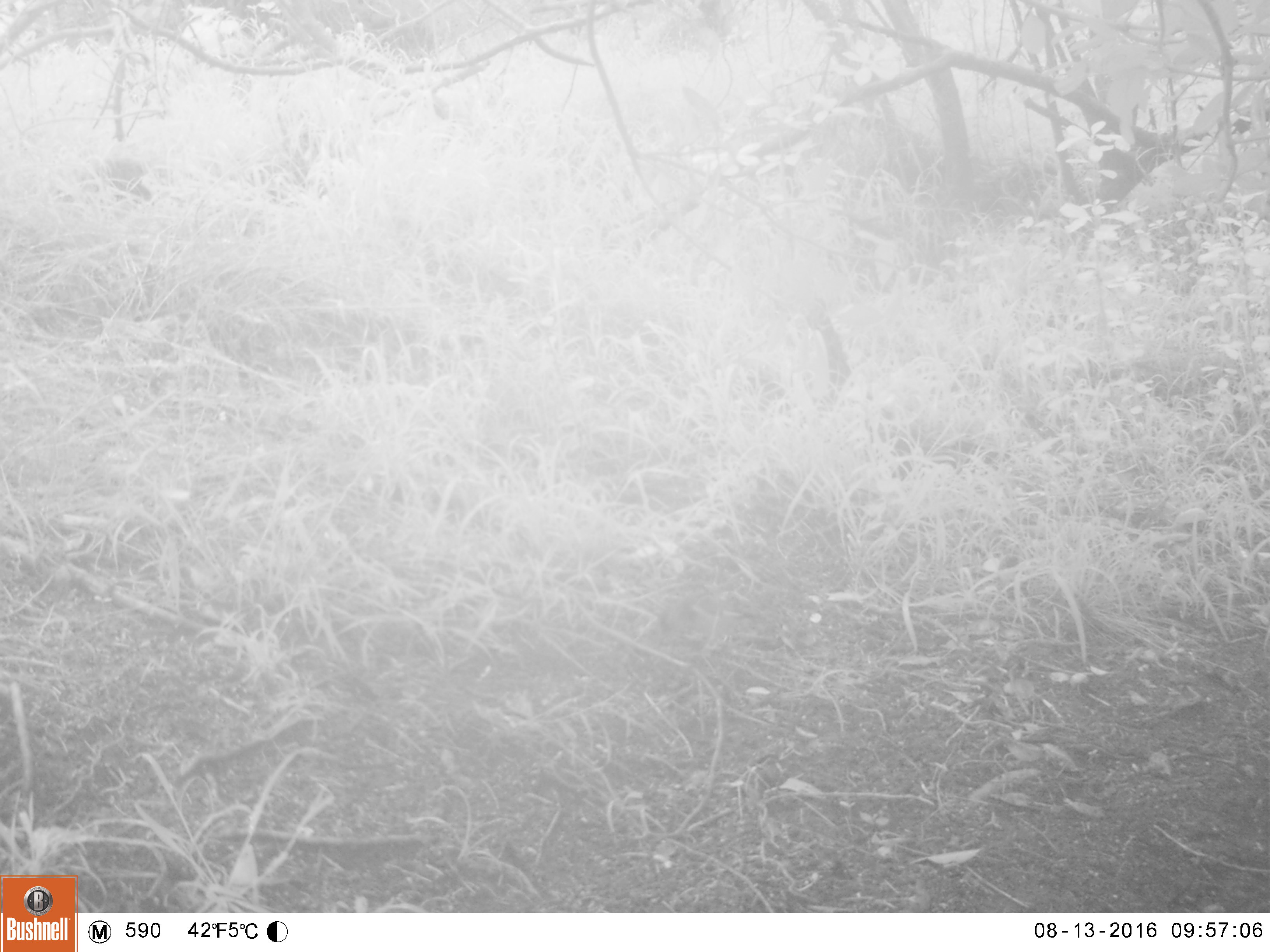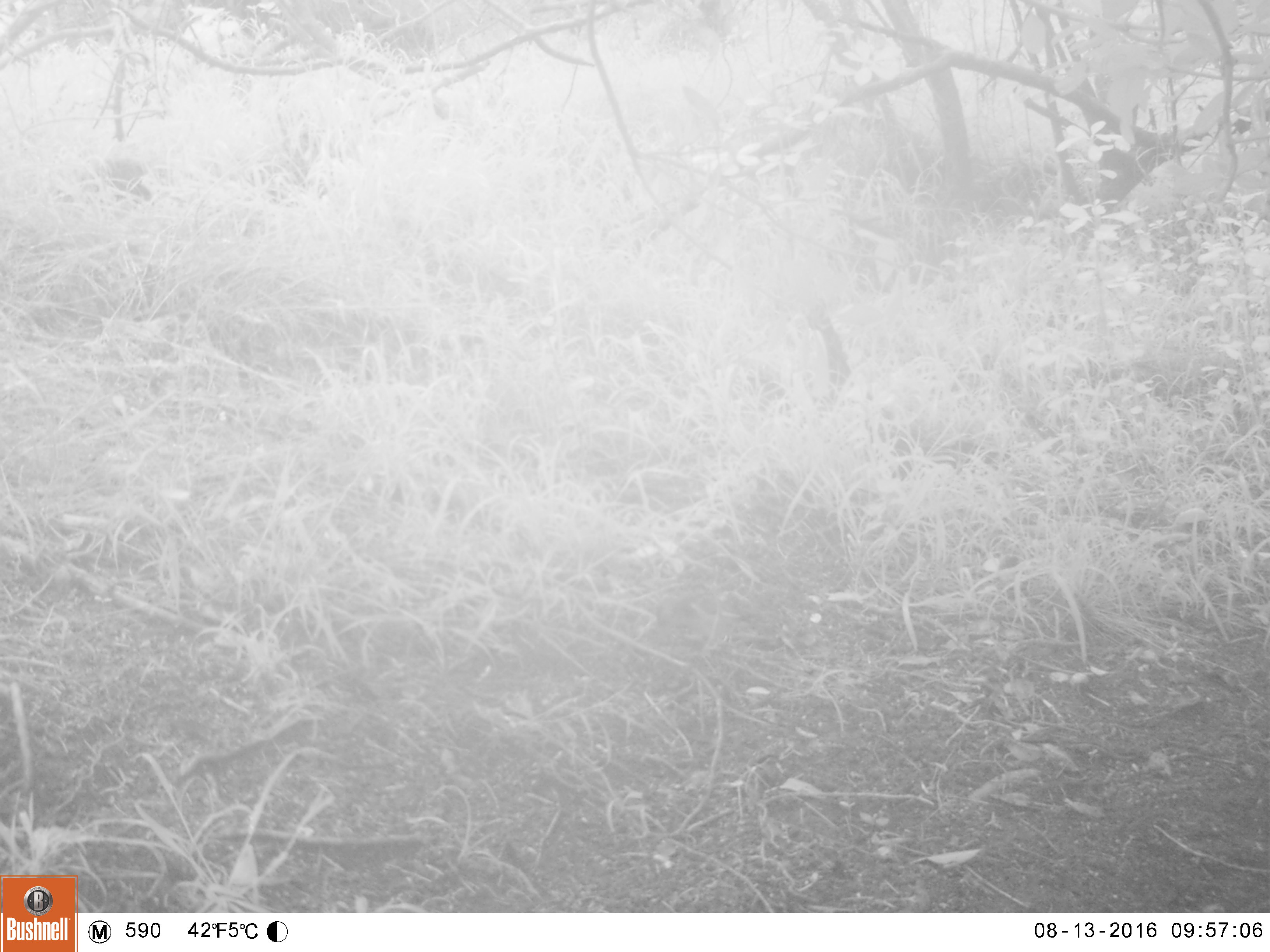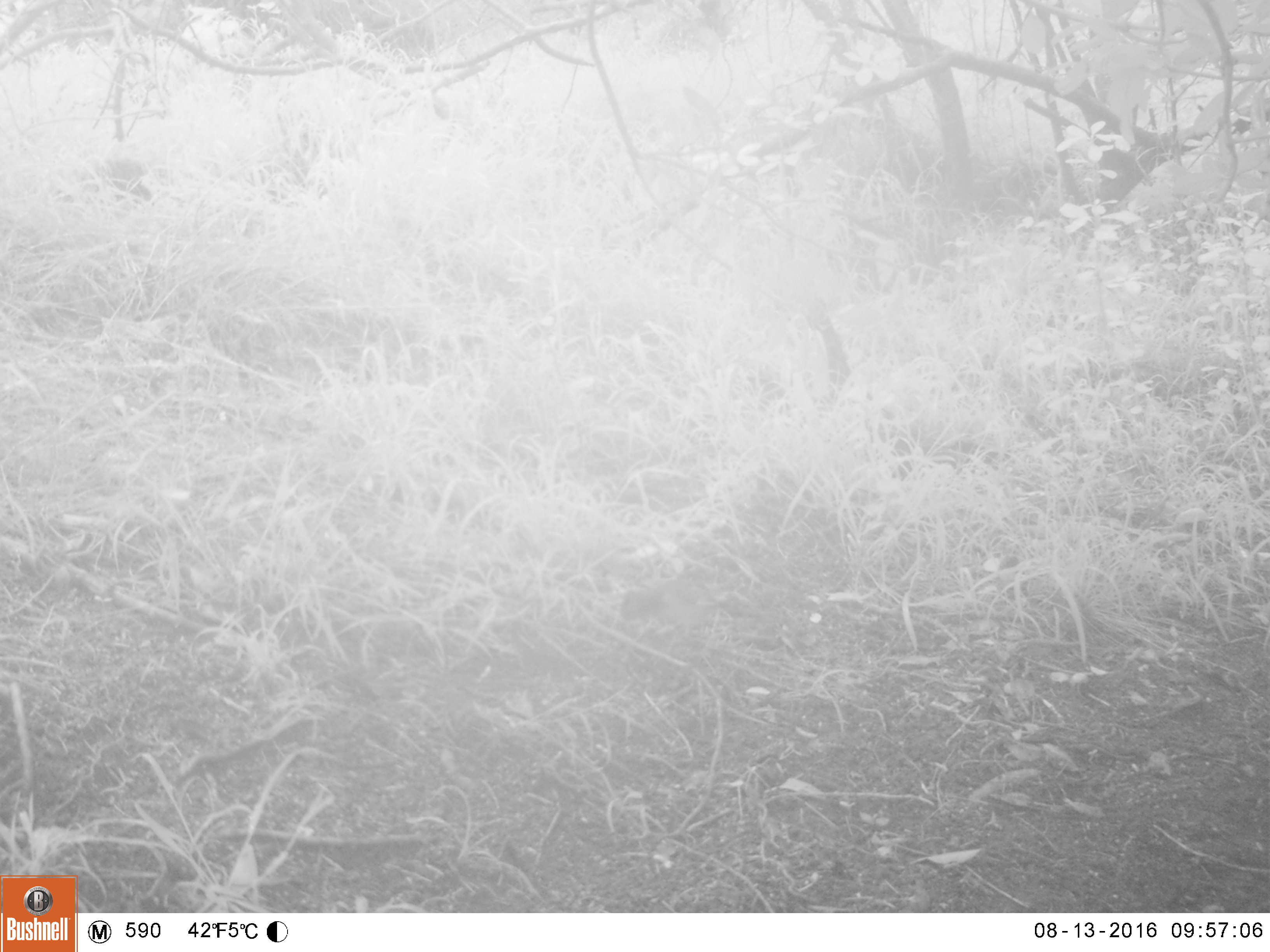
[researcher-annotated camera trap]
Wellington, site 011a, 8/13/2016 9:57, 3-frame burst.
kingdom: Animalia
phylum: Chordata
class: Aves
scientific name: Aves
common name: bird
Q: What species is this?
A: Bird (Aves).